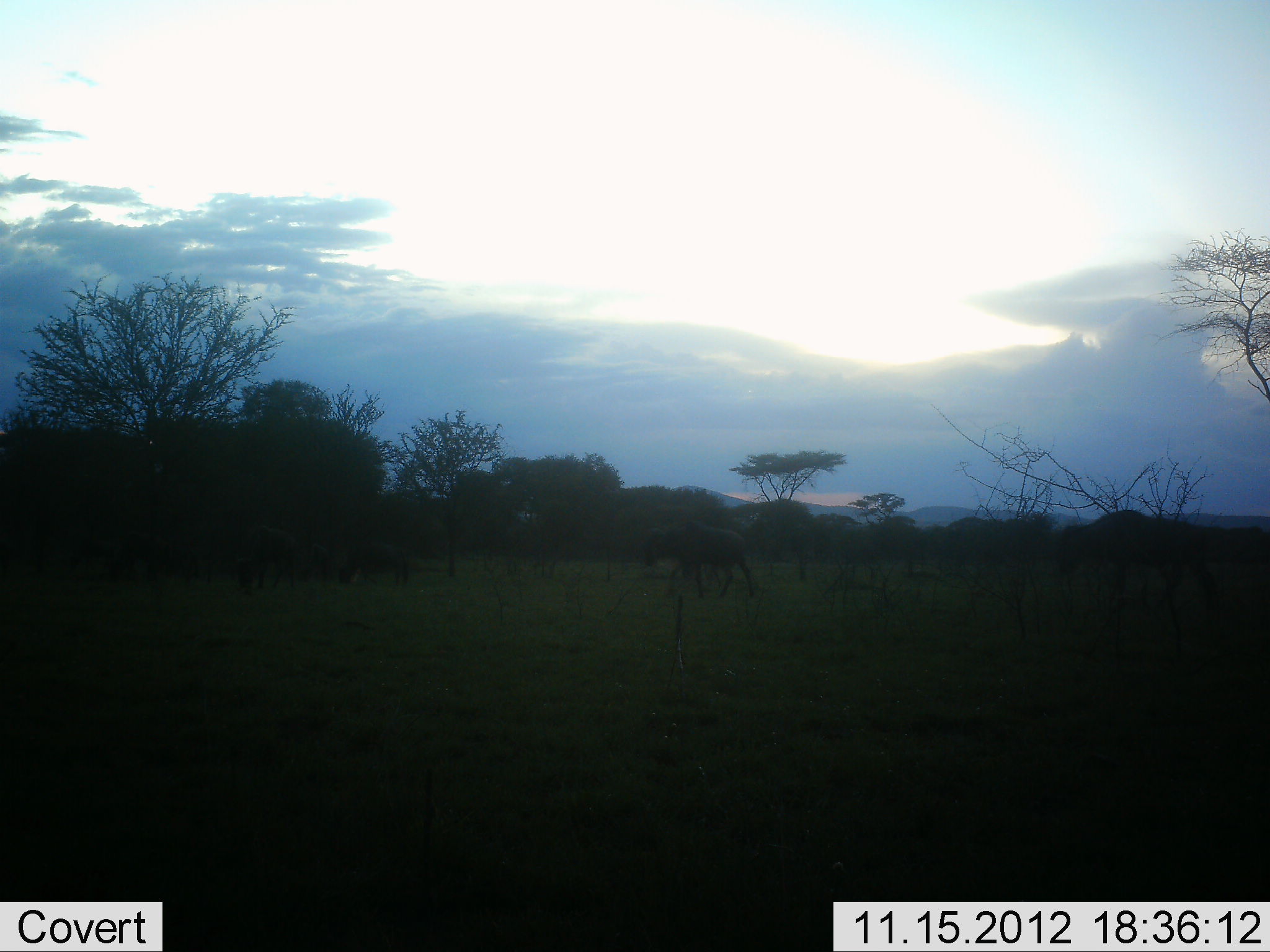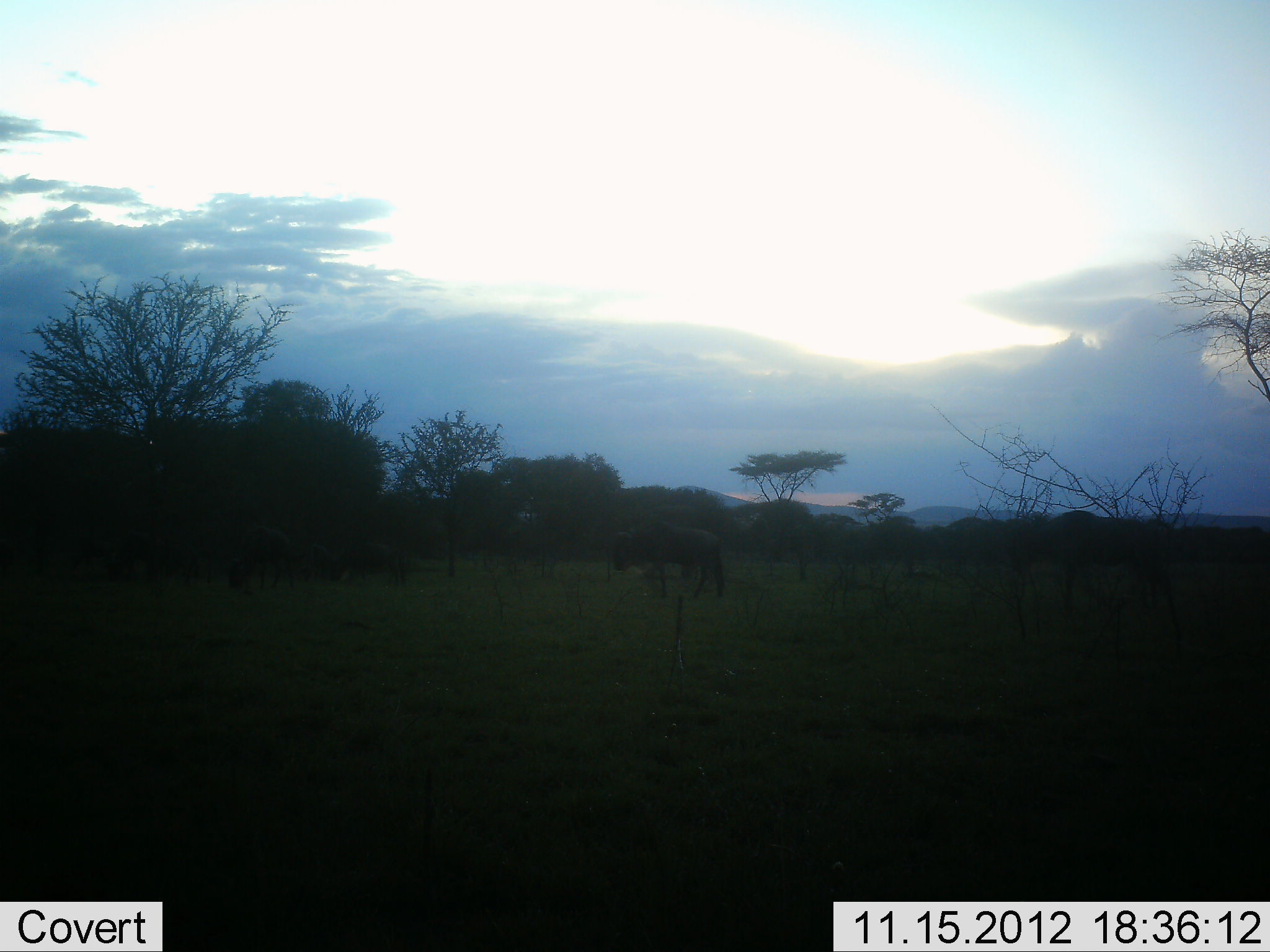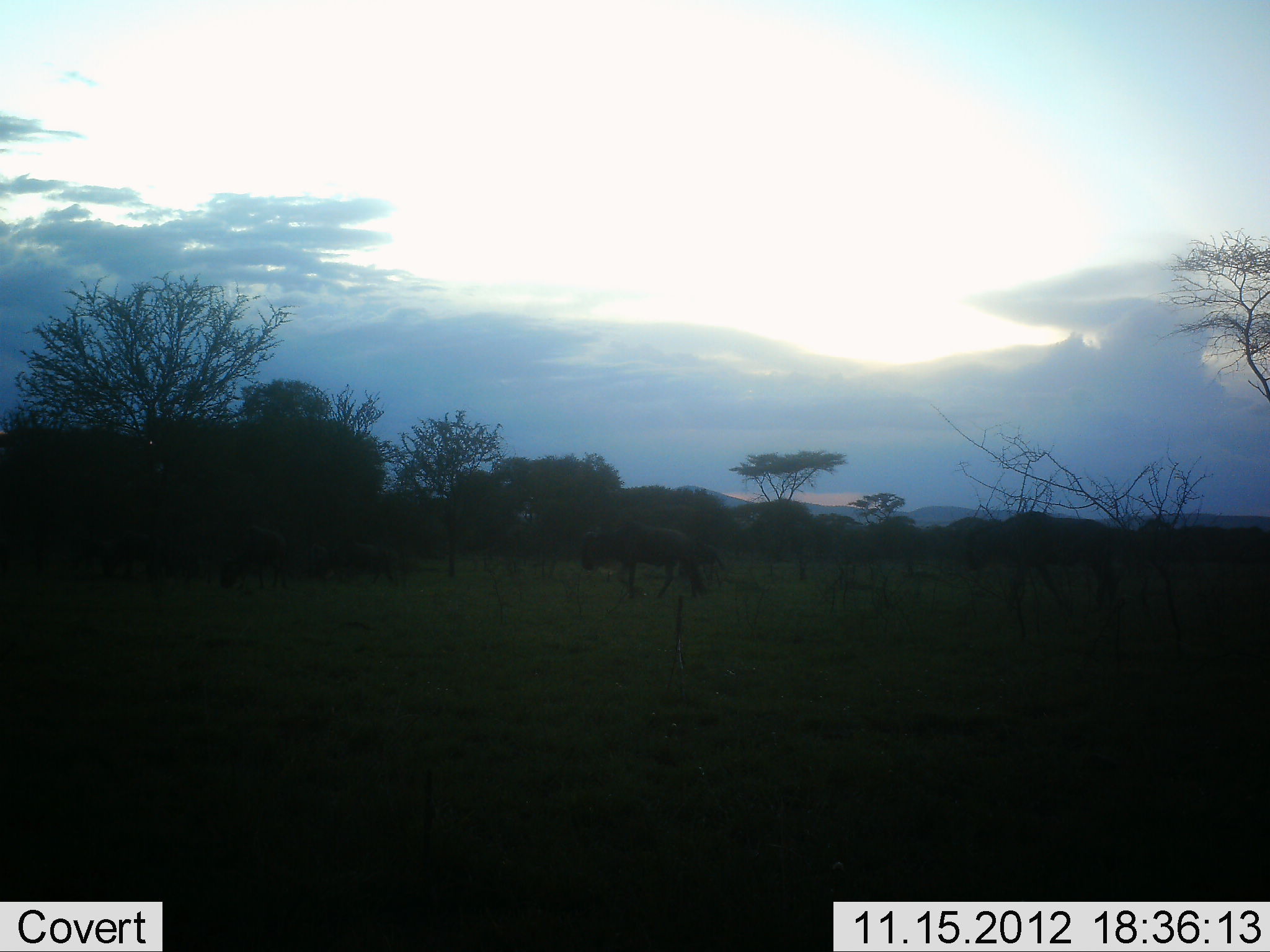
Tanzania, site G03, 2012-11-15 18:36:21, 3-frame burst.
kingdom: Animalia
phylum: Chordata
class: Mammalia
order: Artiodactyla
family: Bovidae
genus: Connochaetes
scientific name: Connochaetes taurinus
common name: blue wildebeest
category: wildebeest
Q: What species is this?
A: Wildebeest (blue wildebeest) (Connochaetes taurinus).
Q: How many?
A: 5.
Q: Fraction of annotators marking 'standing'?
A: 20%.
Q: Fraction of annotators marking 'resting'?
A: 10%.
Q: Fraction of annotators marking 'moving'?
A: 100%.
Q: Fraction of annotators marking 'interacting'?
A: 10%.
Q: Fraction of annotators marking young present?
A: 0%.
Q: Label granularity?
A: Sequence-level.